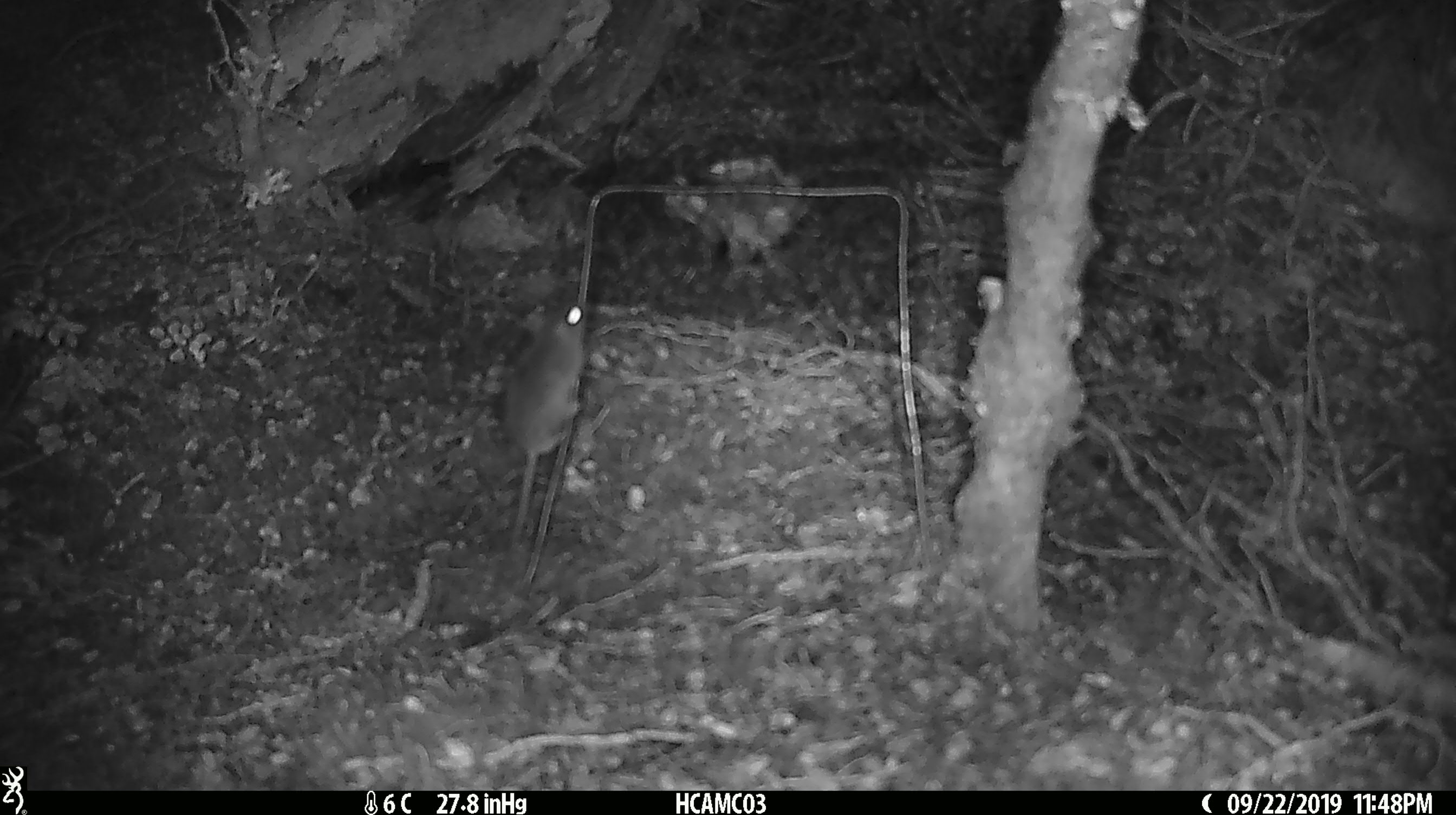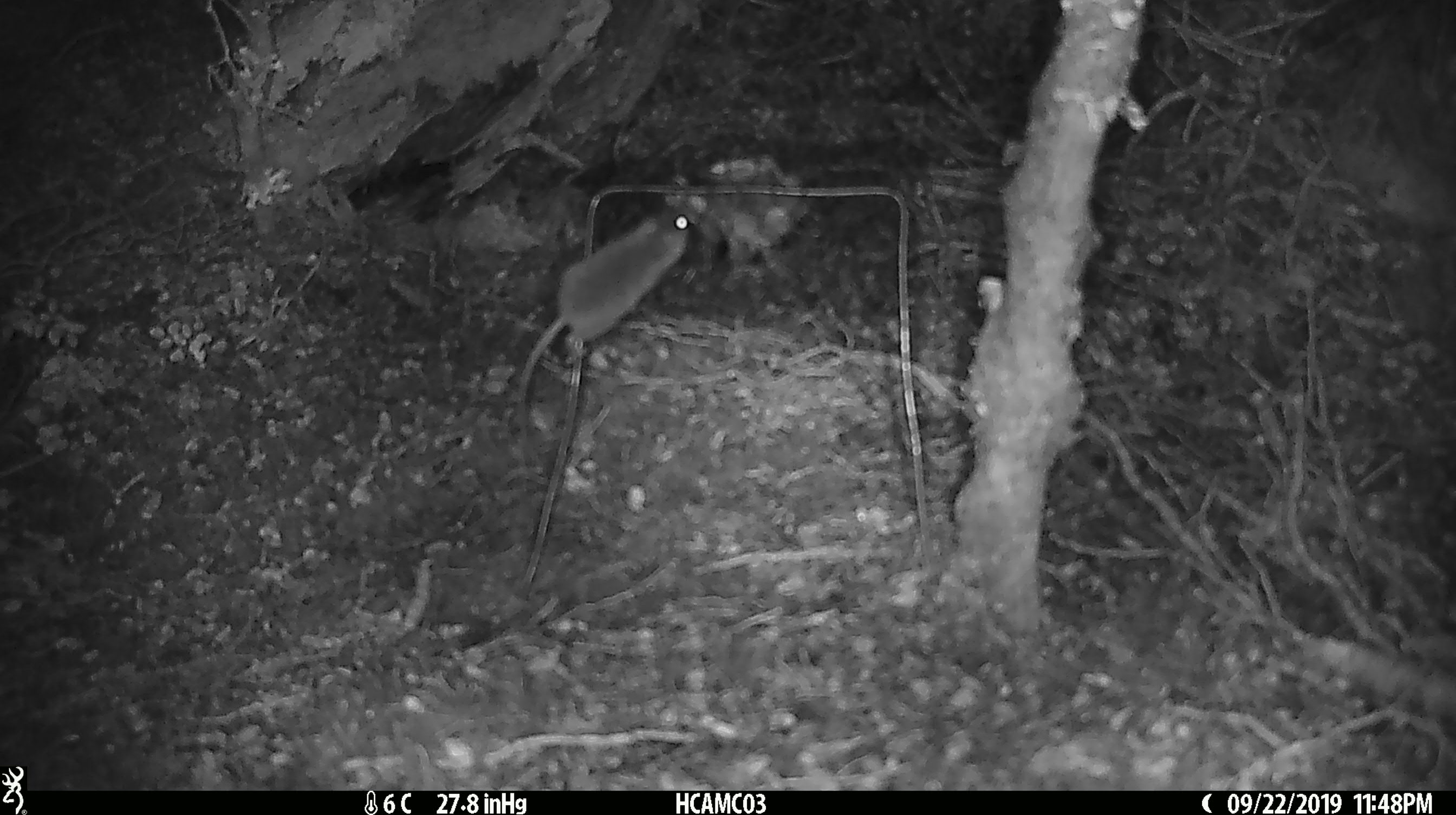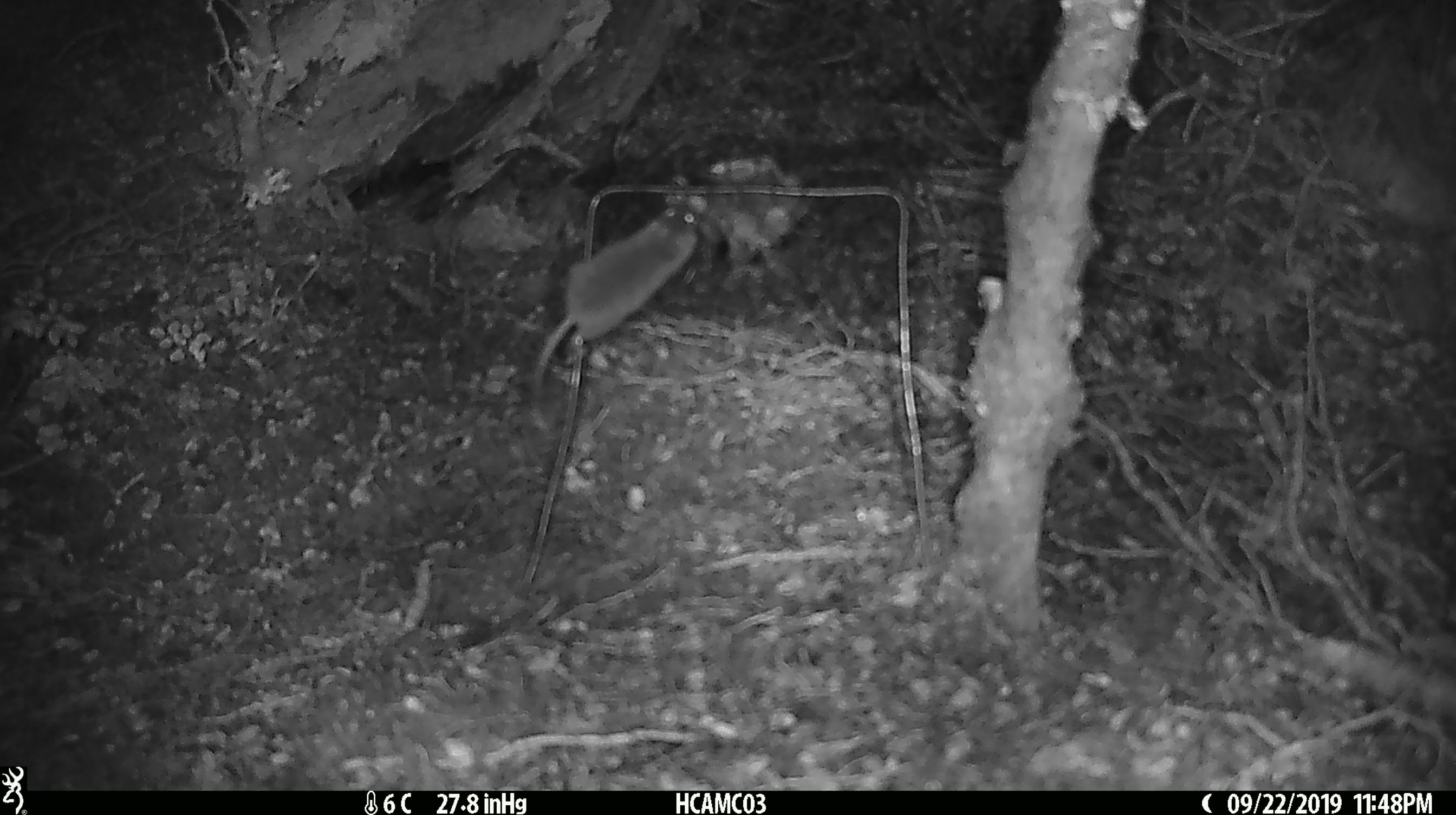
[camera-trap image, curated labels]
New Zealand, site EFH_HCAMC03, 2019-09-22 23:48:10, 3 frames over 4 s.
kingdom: Animalia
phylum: Chordata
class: Mammalia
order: Rodentia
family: Muridae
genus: Mus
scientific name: Mus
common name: mouse